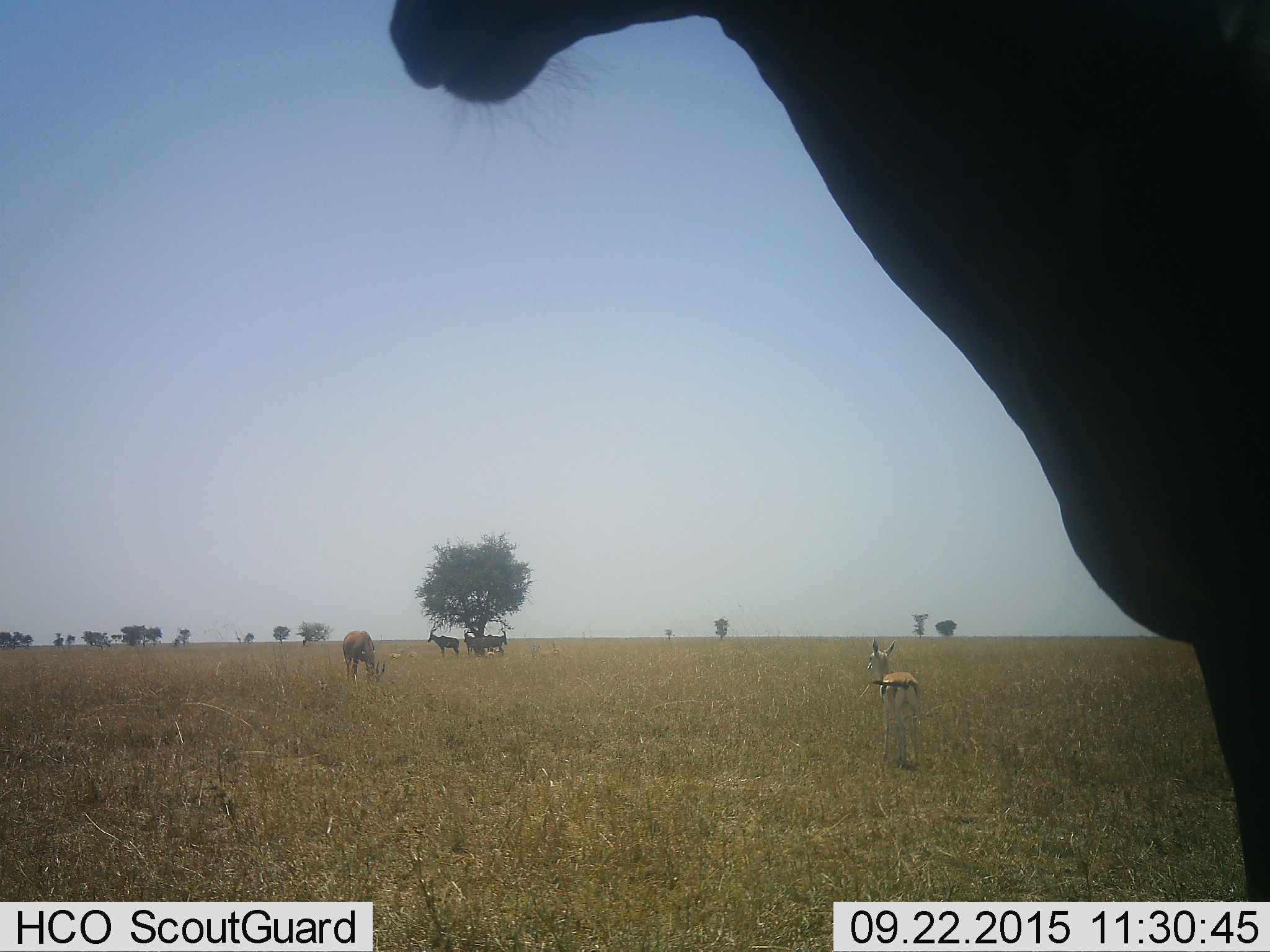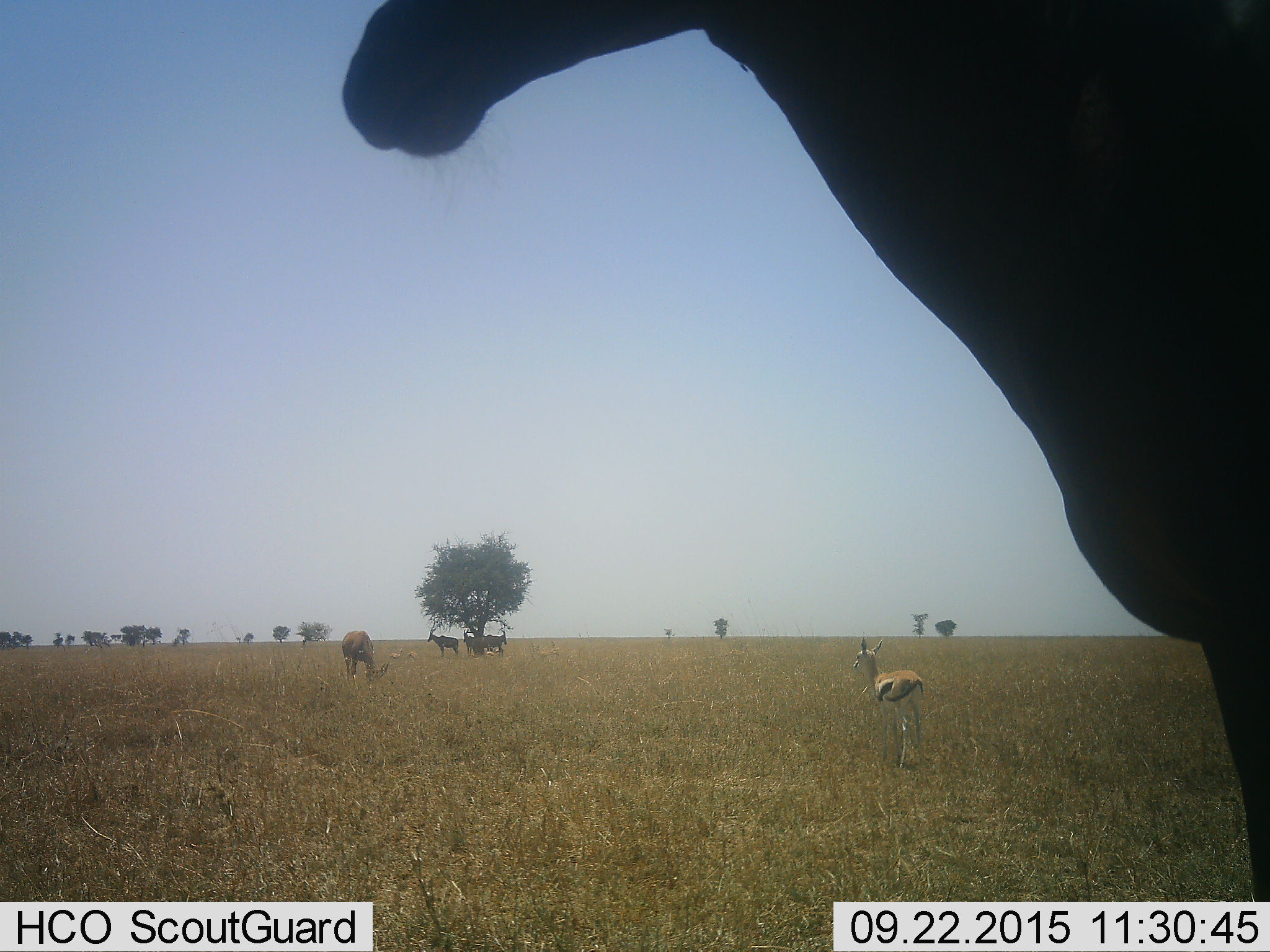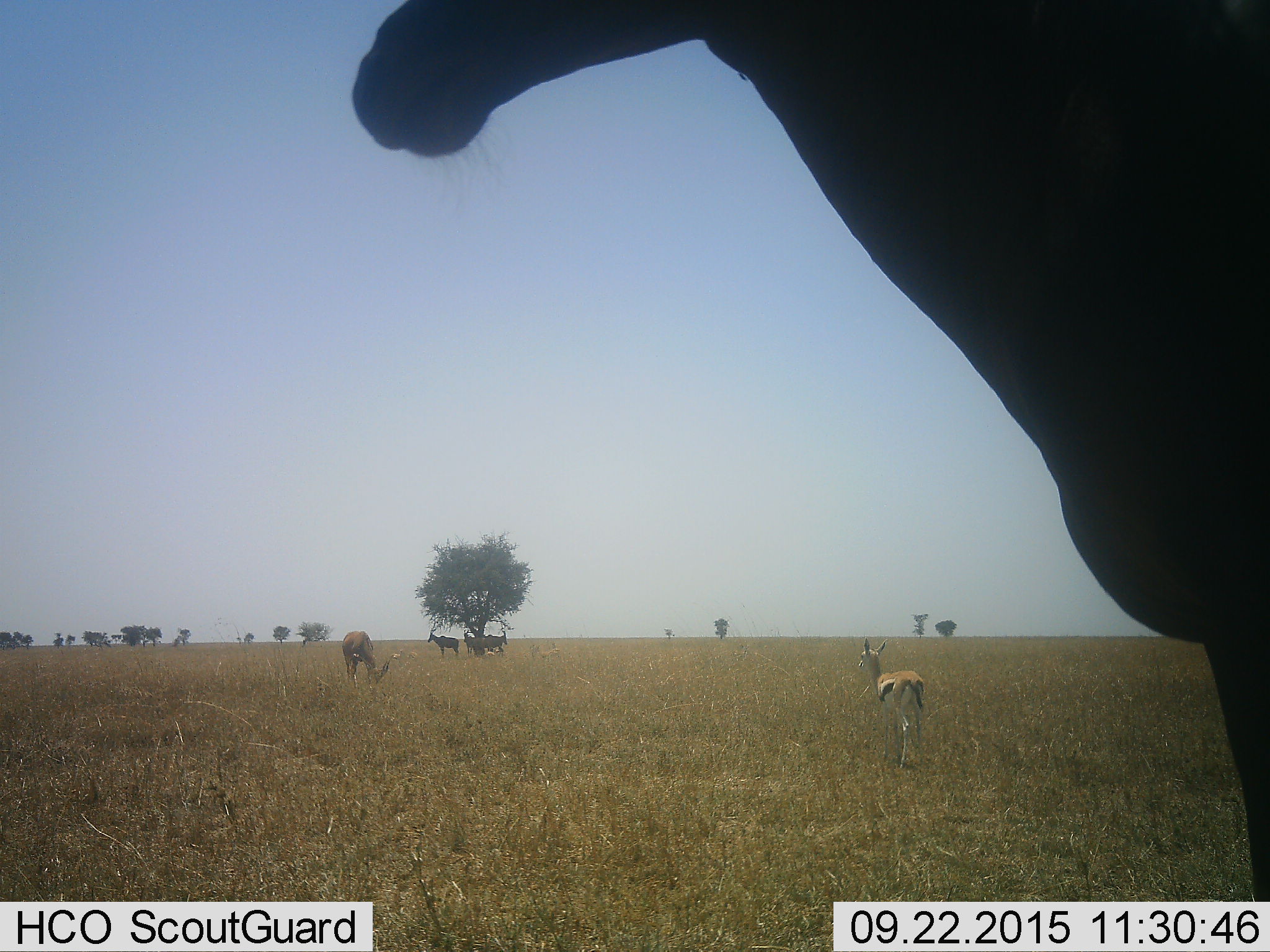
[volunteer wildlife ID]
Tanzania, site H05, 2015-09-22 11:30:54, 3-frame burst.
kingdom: Animalia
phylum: Chordata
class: Mammalia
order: Artiodactyla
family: Bovidae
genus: Eudorcas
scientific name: Eudorcas thomsonii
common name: thomson's gazelle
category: gazellethomsons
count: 2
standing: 82%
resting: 9%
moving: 9%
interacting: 0%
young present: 18%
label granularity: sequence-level